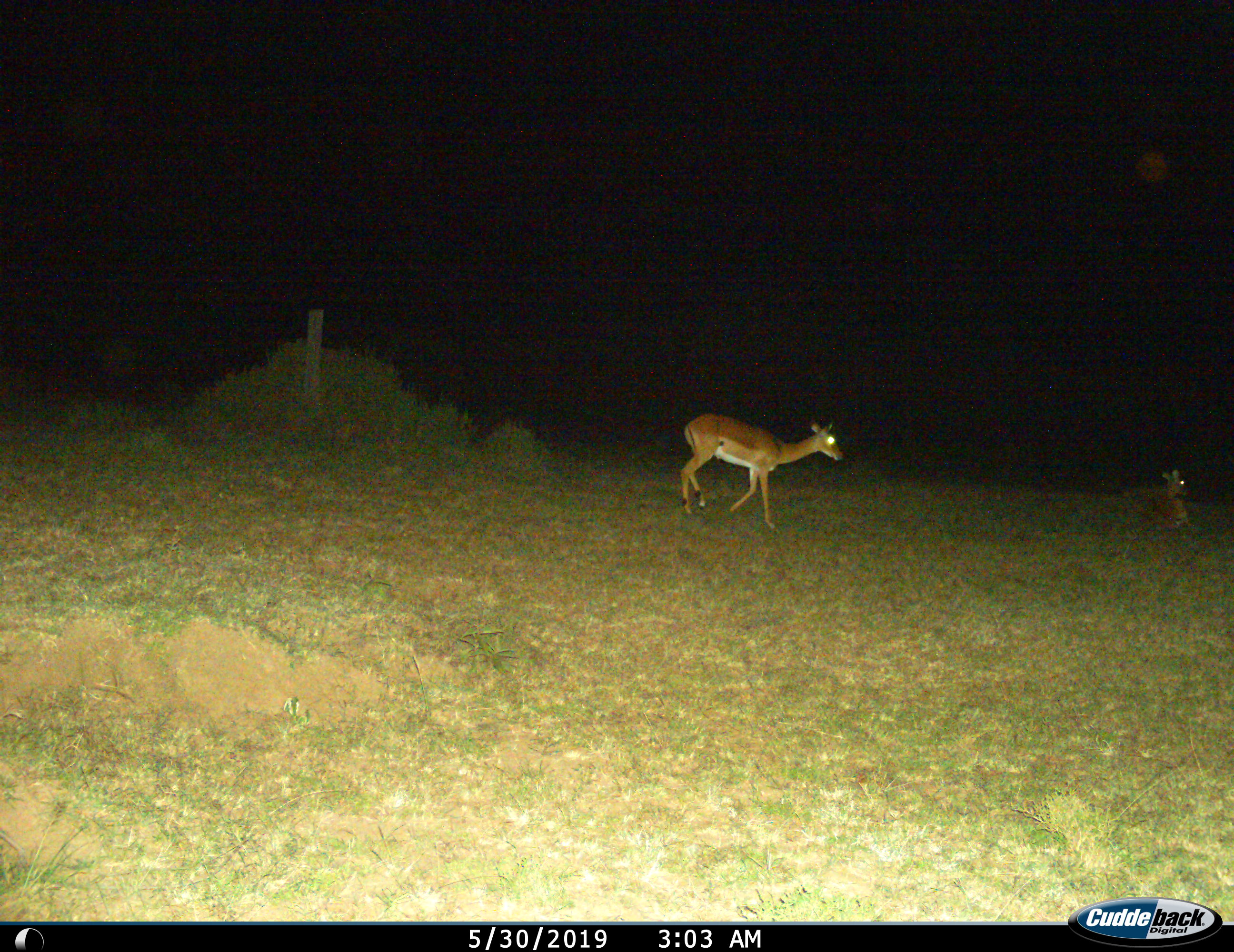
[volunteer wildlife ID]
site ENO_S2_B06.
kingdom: Animalia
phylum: Chordata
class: Mammalia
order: Artiodactyla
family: Bovidae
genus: Aepyceros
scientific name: Aepyceros melampus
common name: impala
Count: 2.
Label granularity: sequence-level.